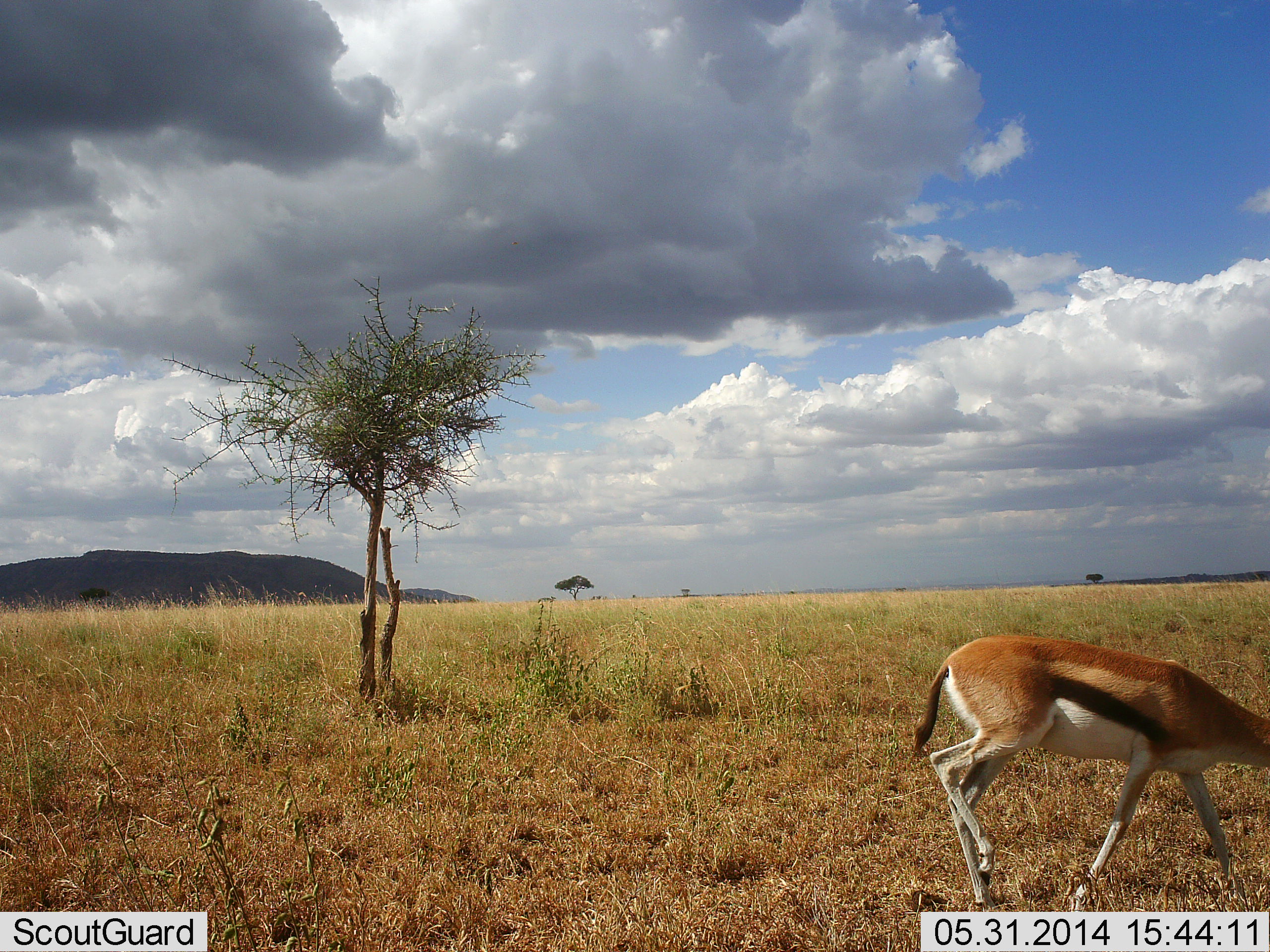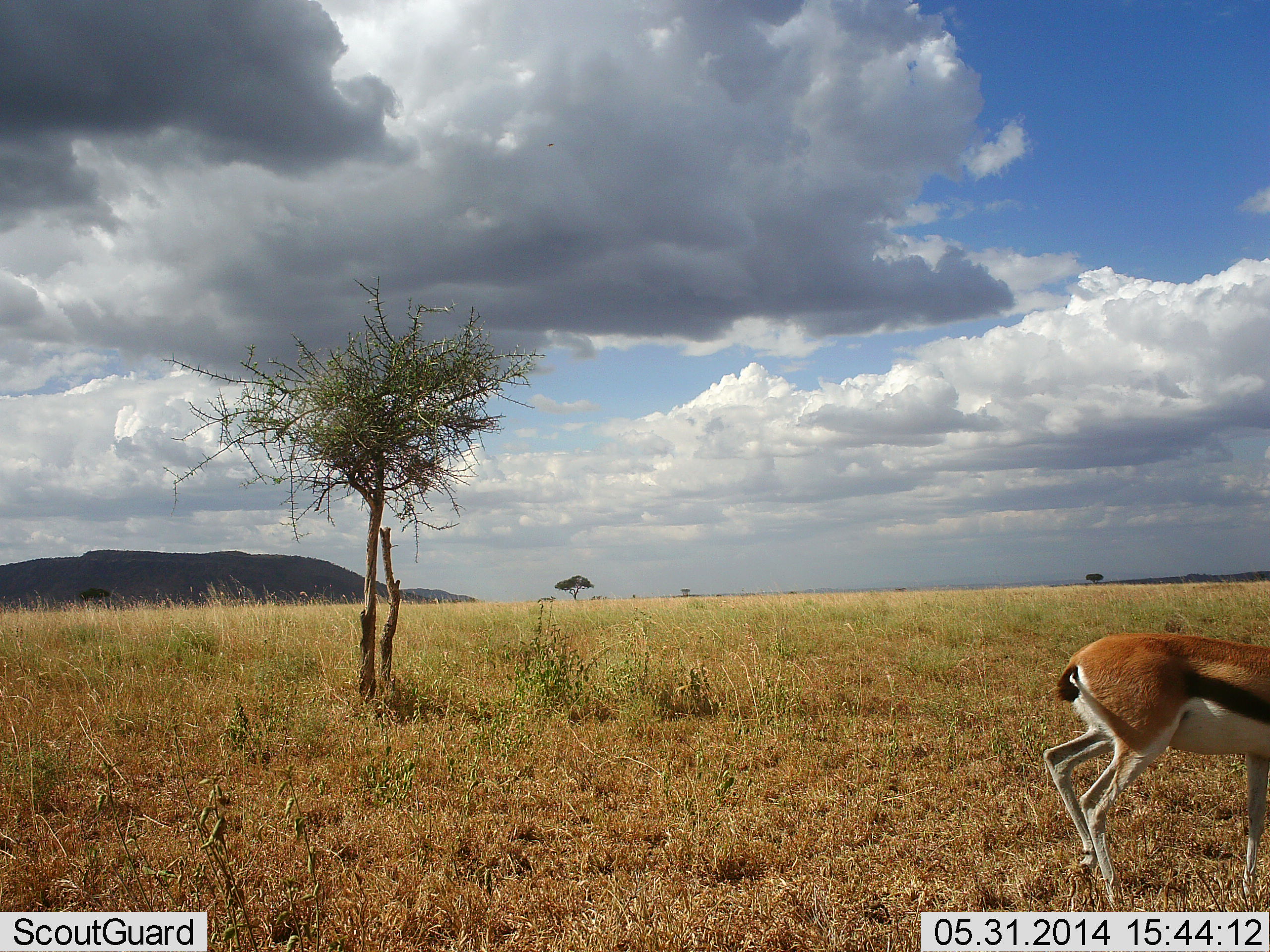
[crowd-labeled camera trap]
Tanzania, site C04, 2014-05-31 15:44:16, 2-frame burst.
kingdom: Animalia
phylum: Chordata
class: Mammalia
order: Artiodactyla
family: Bovidae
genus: Eudorcas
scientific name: Eudorcas thomsonii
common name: thomson's gazelle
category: gazellethomsons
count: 1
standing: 10%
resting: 0%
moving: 90%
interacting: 0%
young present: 0%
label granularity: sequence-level